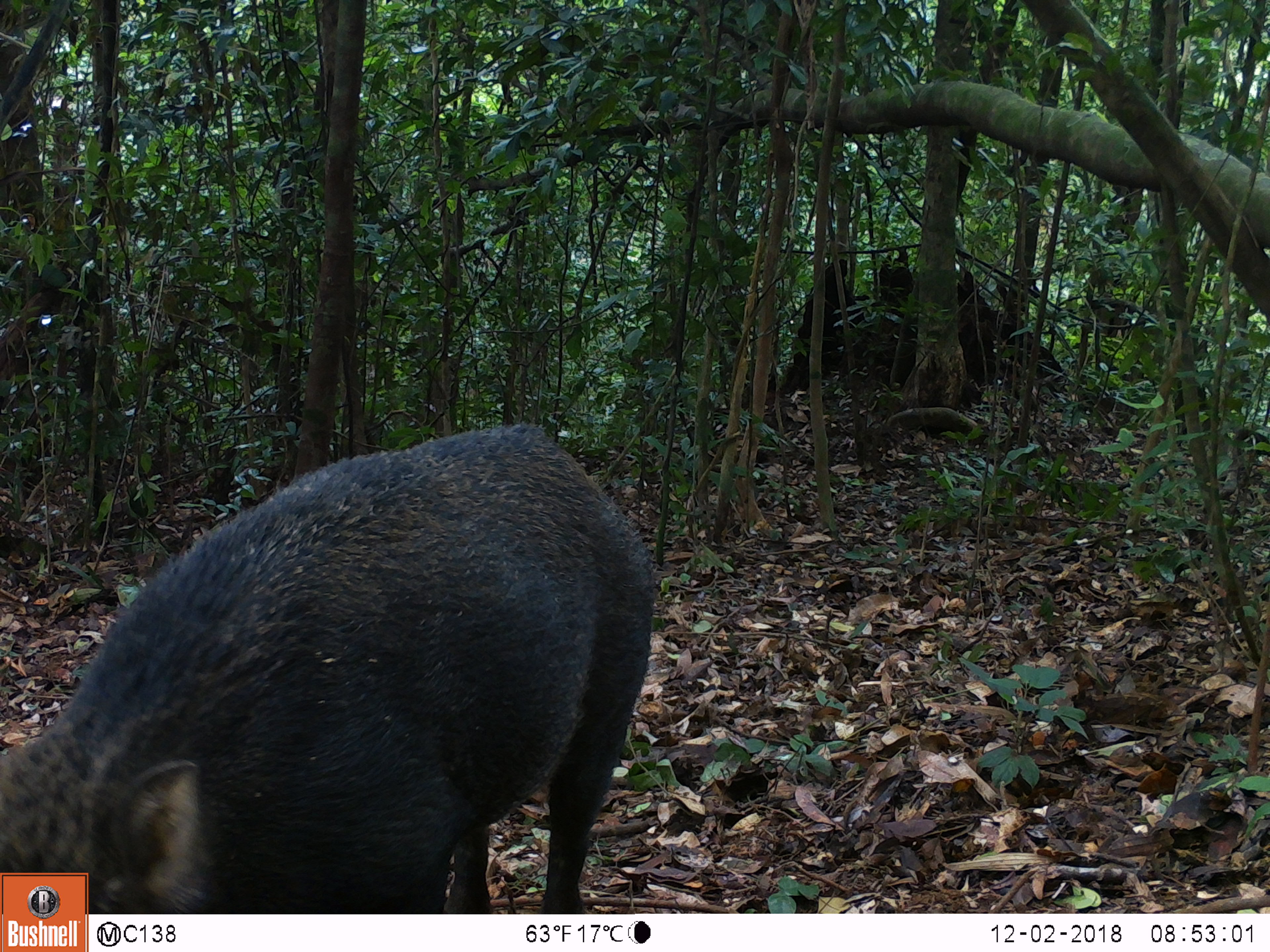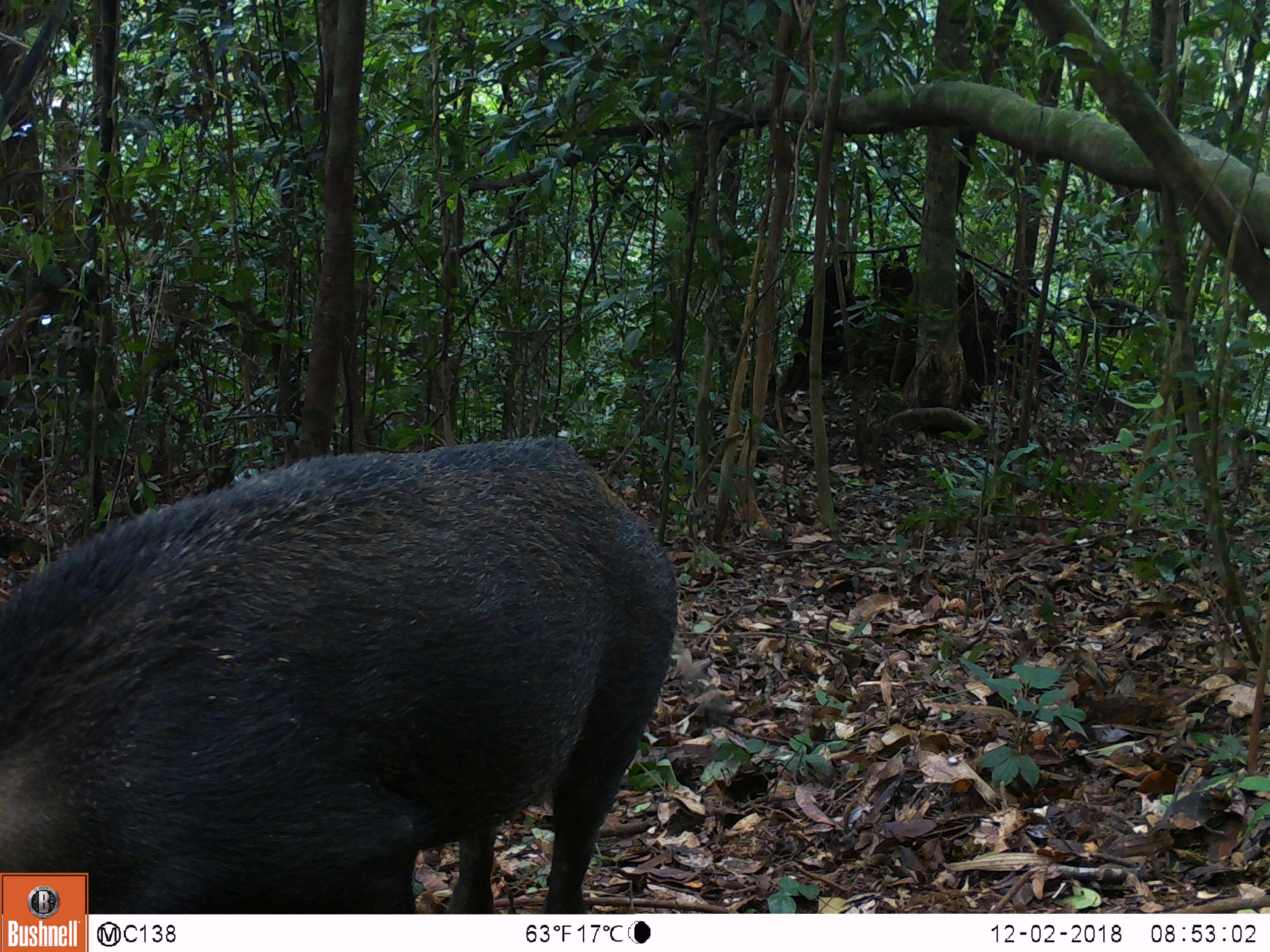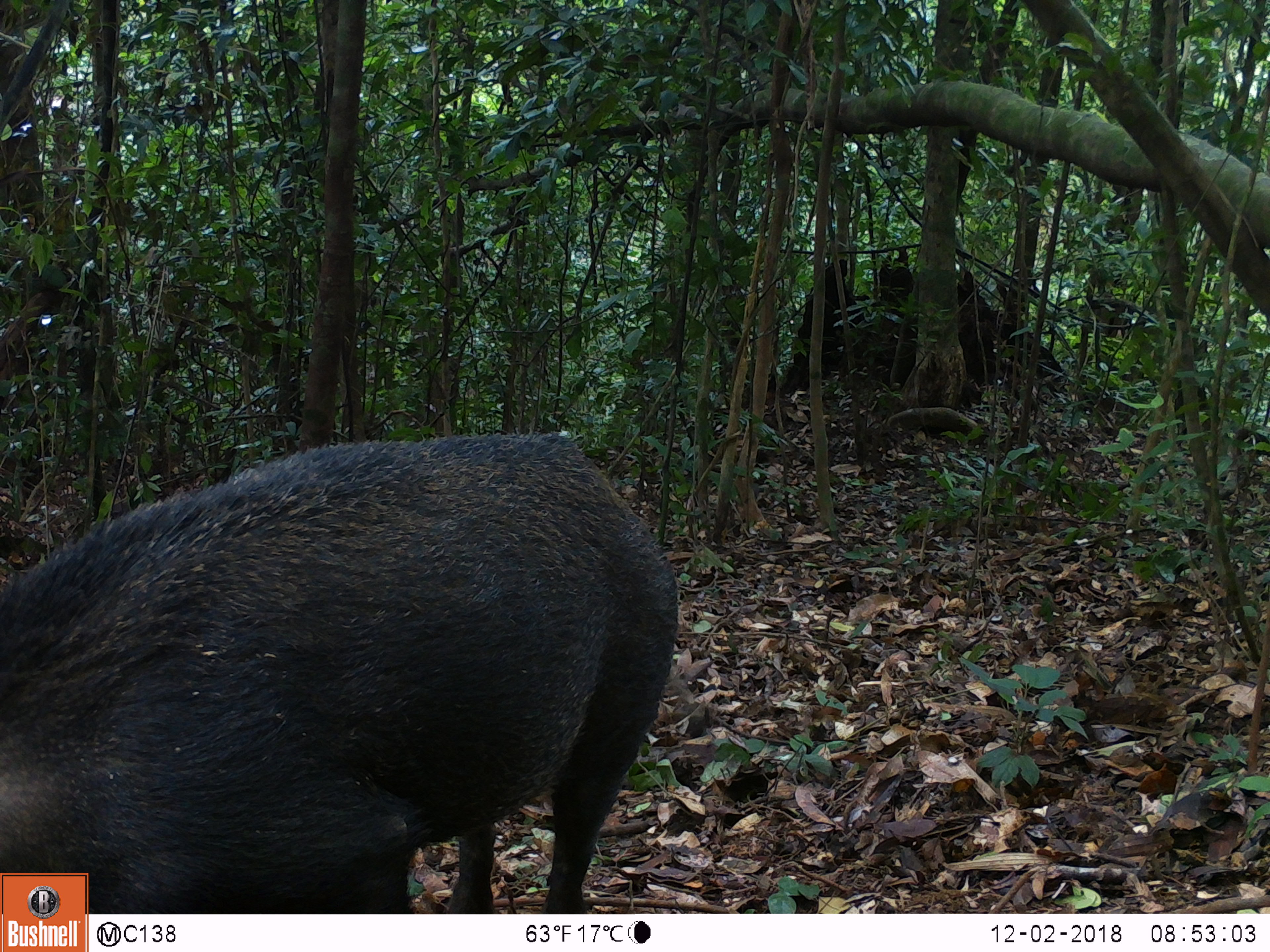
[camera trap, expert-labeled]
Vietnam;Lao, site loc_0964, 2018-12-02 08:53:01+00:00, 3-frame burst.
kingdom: Animalia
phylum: Chordata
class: Mammalia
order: Artiodactyla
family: Suidae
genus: Sus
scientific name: Sus scrofa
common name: eurasian wild pig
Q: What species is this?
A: Eurasian wild pig (Sus scrofa).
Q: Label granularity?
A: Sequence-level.